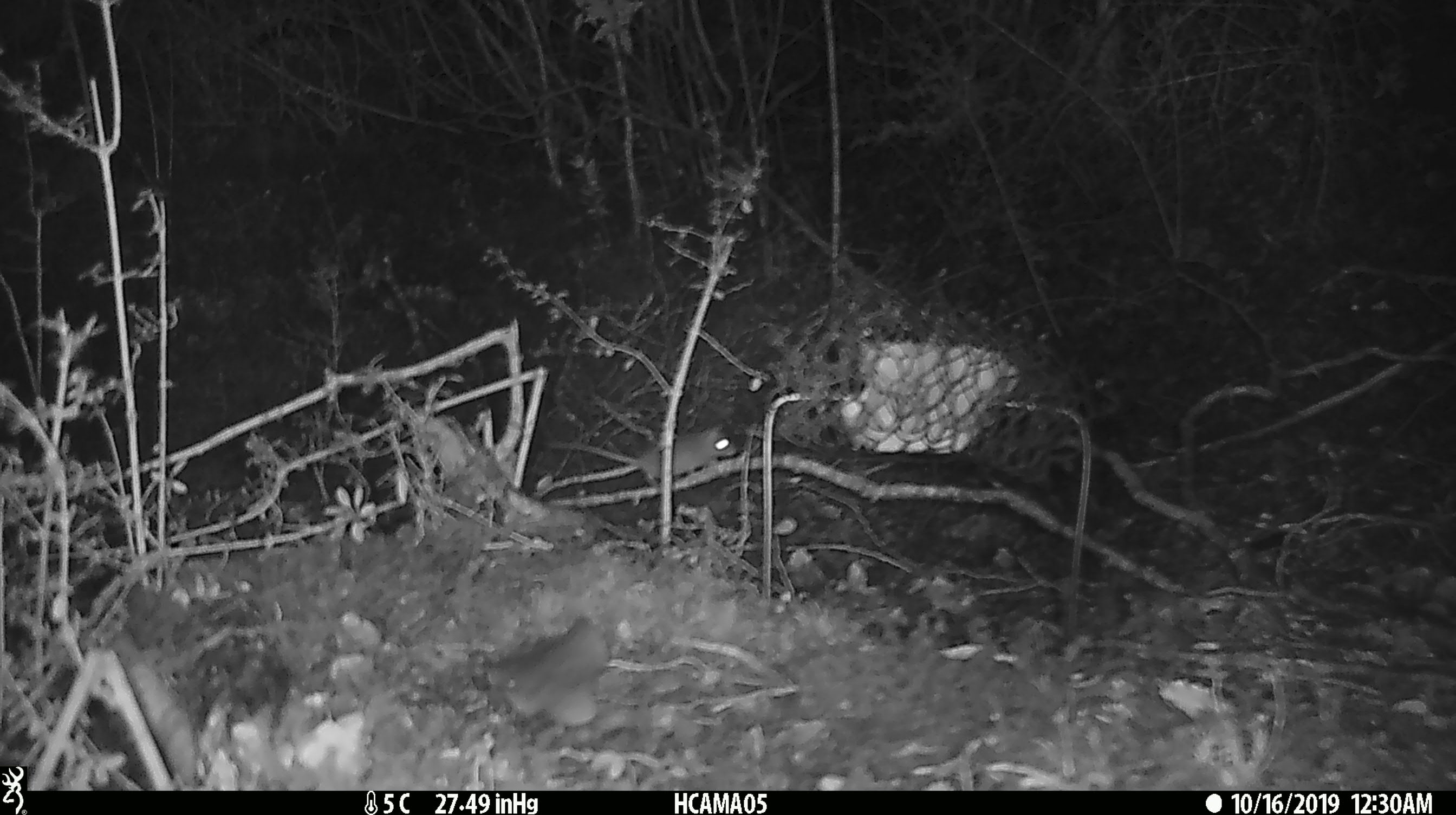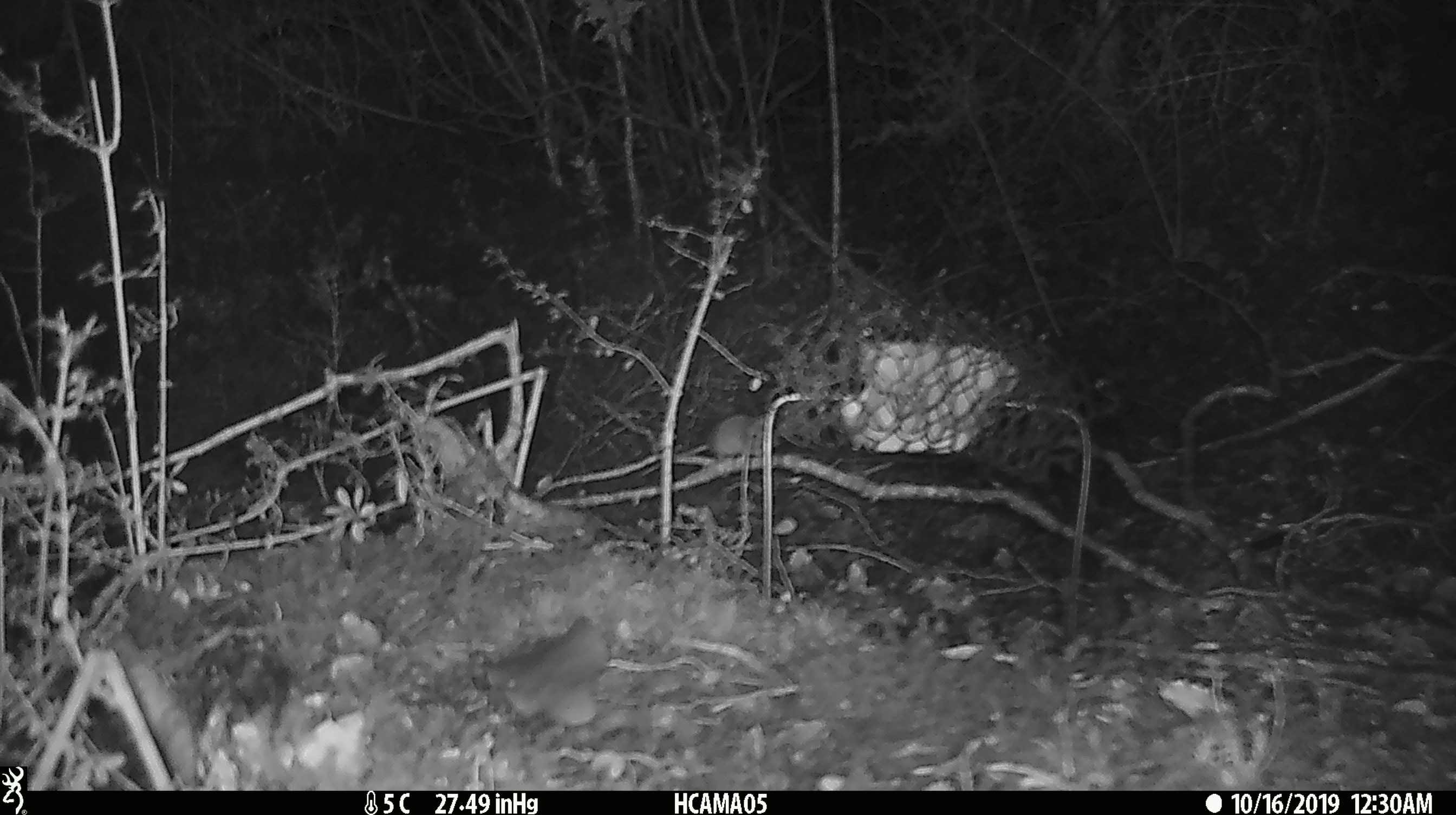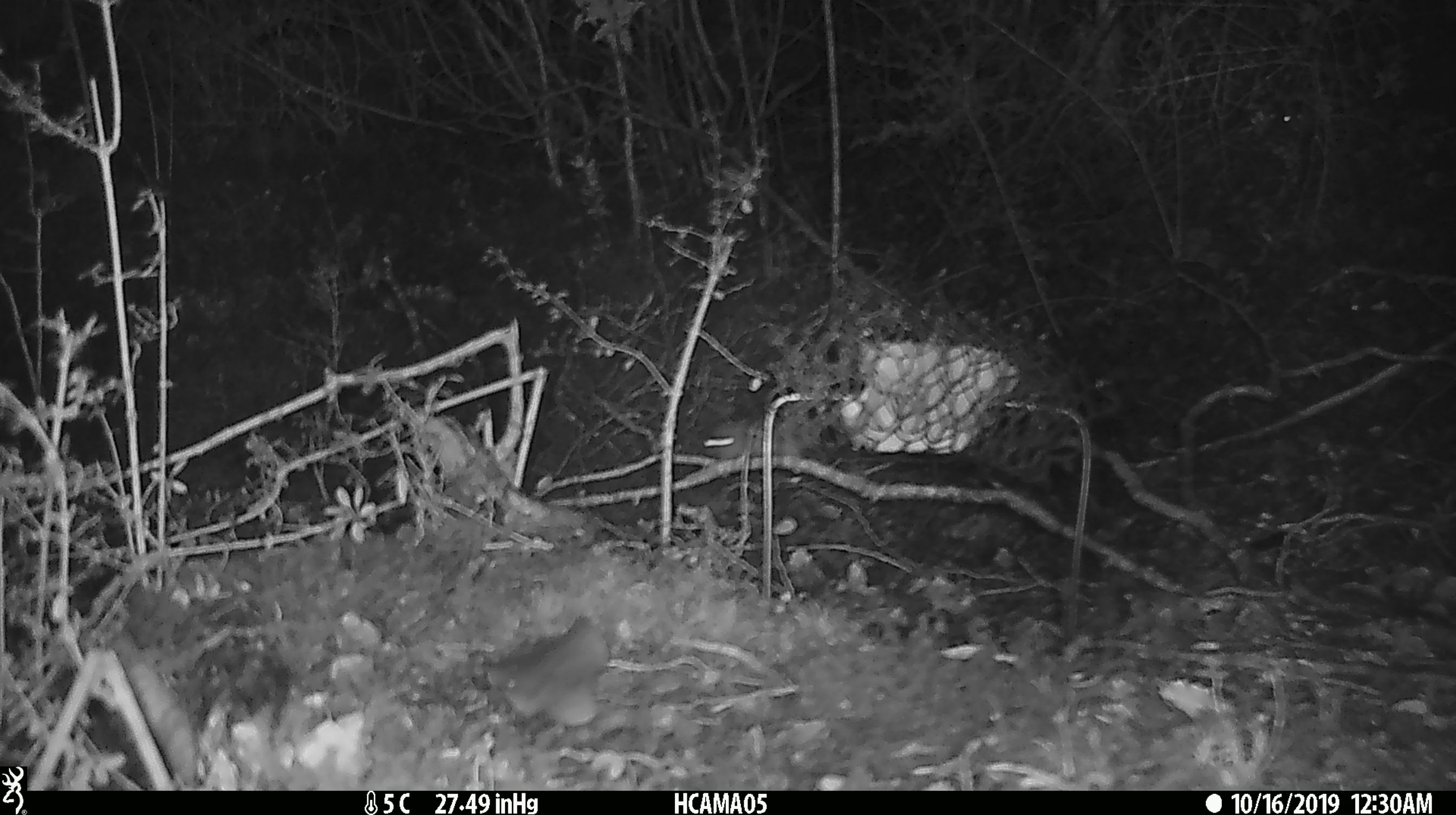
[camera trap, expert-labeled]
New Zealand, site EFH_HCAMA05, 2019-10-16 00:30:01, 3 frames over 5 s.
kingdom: Animalia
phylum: Chordata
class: Mammalia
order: Rodentia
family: Muridae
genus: Mus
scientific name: Mus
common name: mouse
Mouse (Mus).